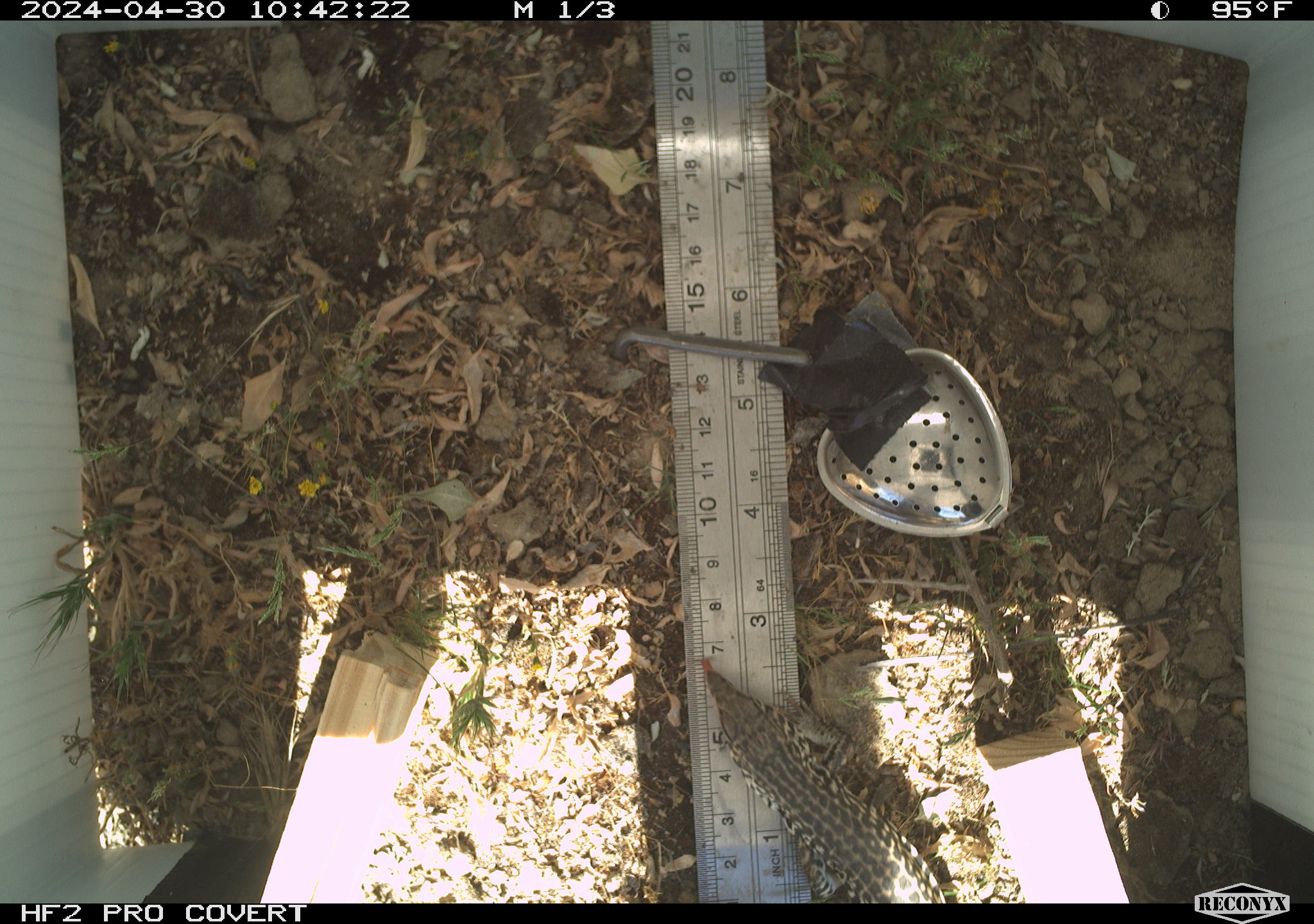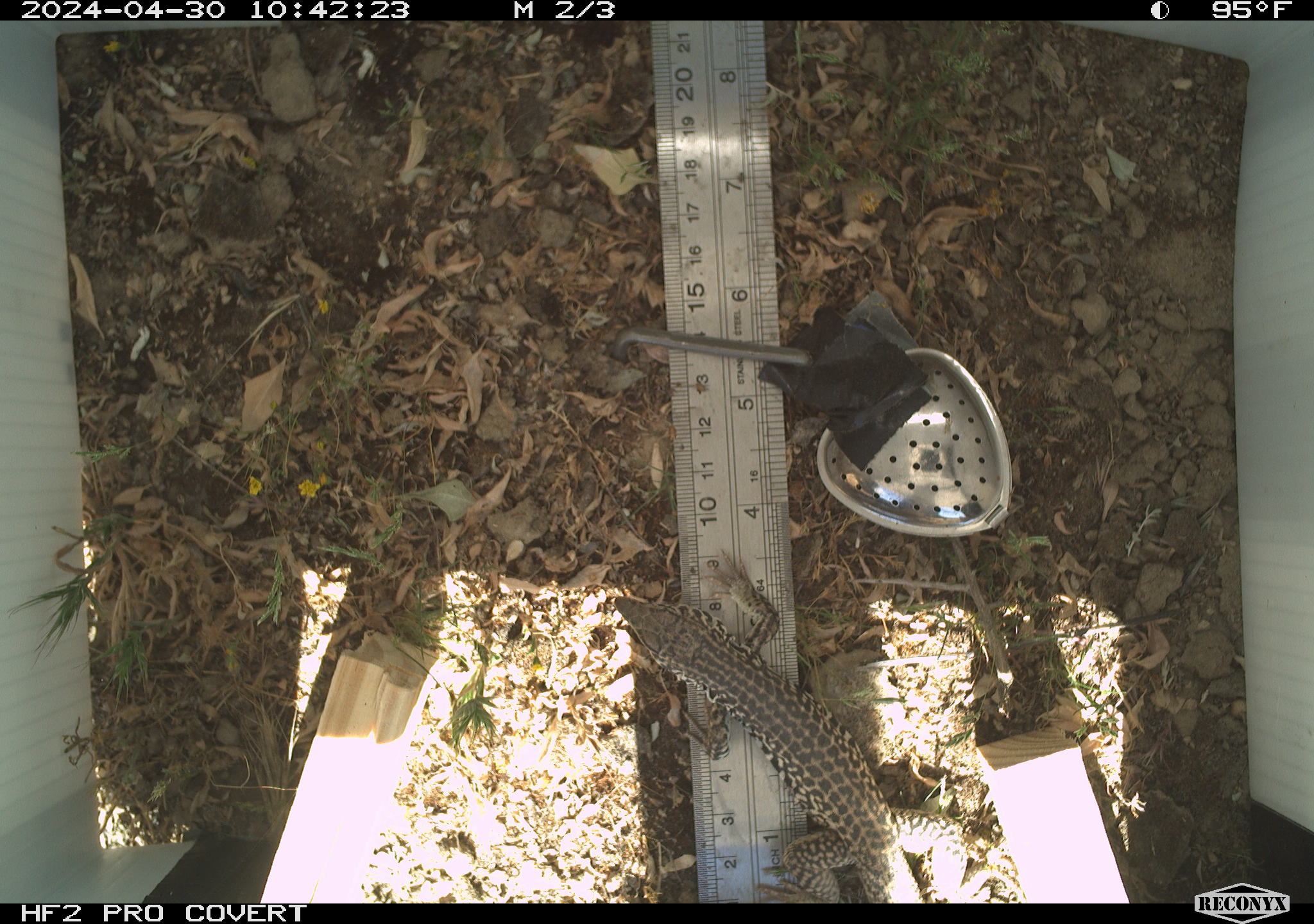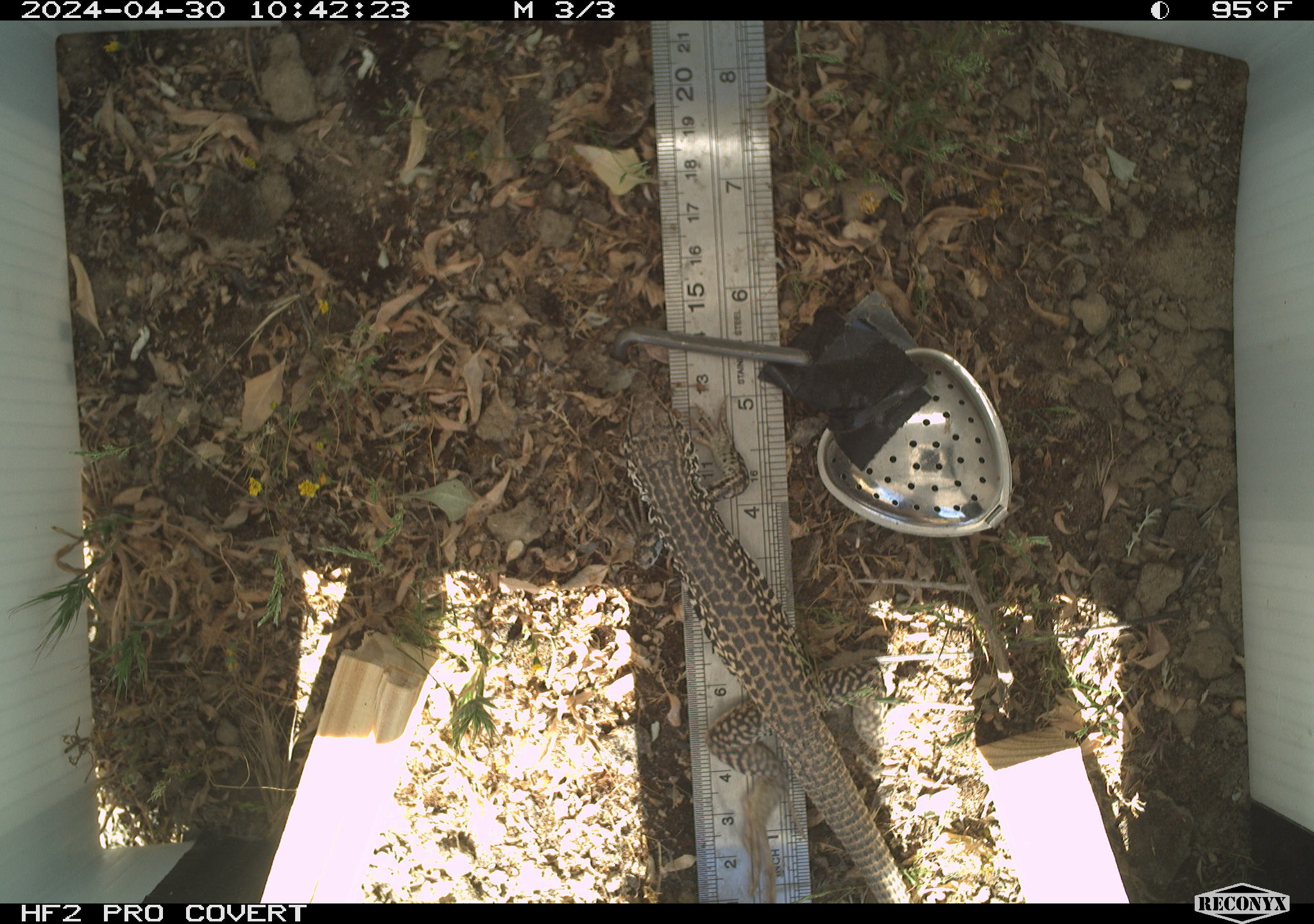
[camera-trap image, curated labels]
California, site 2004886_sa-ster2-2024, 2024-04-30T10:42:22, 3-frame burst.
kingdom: Animalia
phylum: Chordata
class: Reptilia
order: Squamata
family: Teiidae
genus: Aspidoscelis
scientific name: Aspidoscelis tigris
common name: western whiptail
Western whiptail (Aspidoscelis tigris).